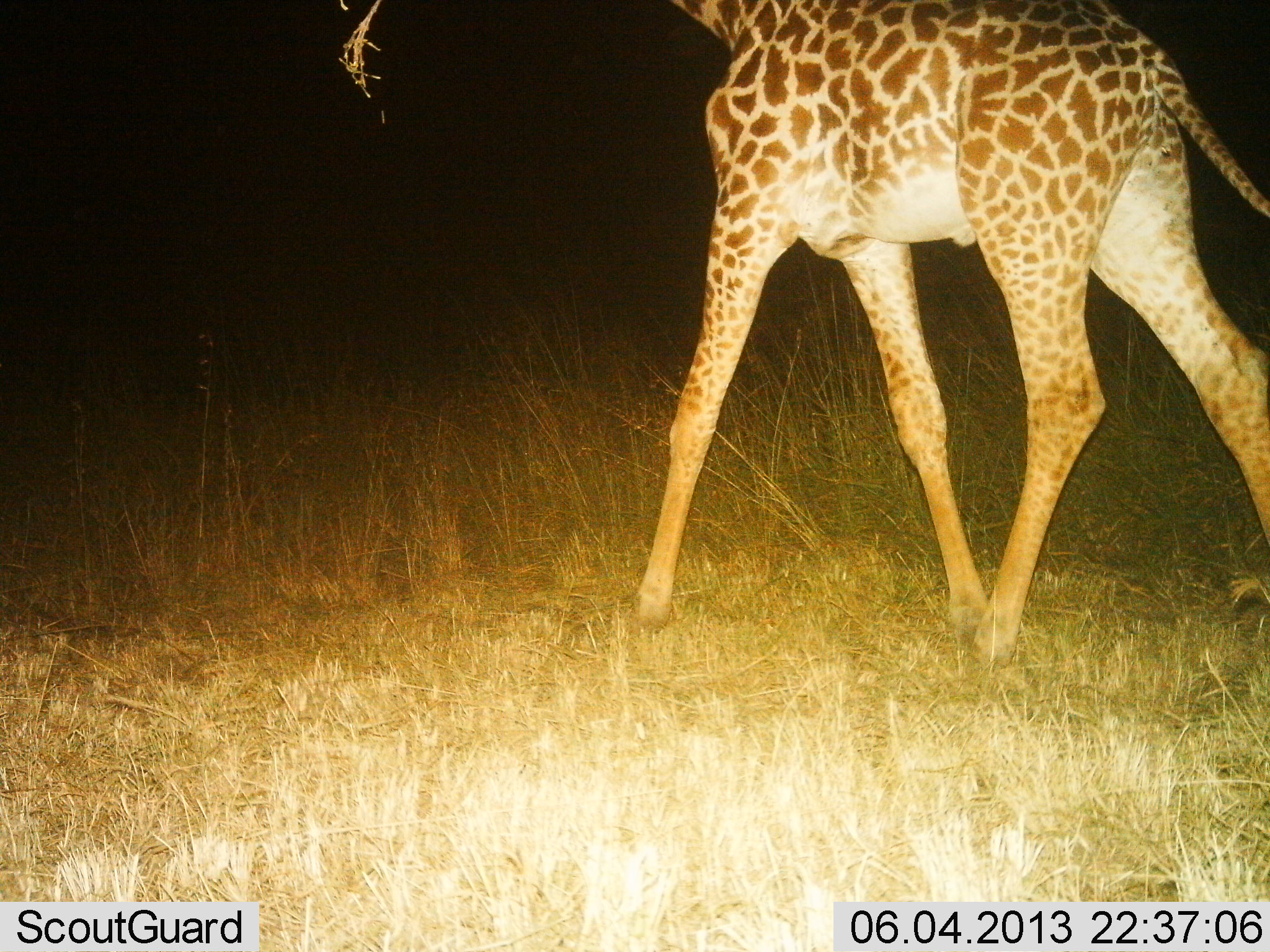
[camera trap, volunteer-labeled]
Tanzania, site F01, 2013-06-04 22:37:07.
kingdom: Animalia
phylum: Chordata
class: Mammalia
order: Artiodactyla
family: Giraffidae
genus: Giraffa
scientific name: Giraffa camelopardalis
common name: giraffe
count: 1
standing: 22%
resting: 0%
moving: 67%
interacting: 0%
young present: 0%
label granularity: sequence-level